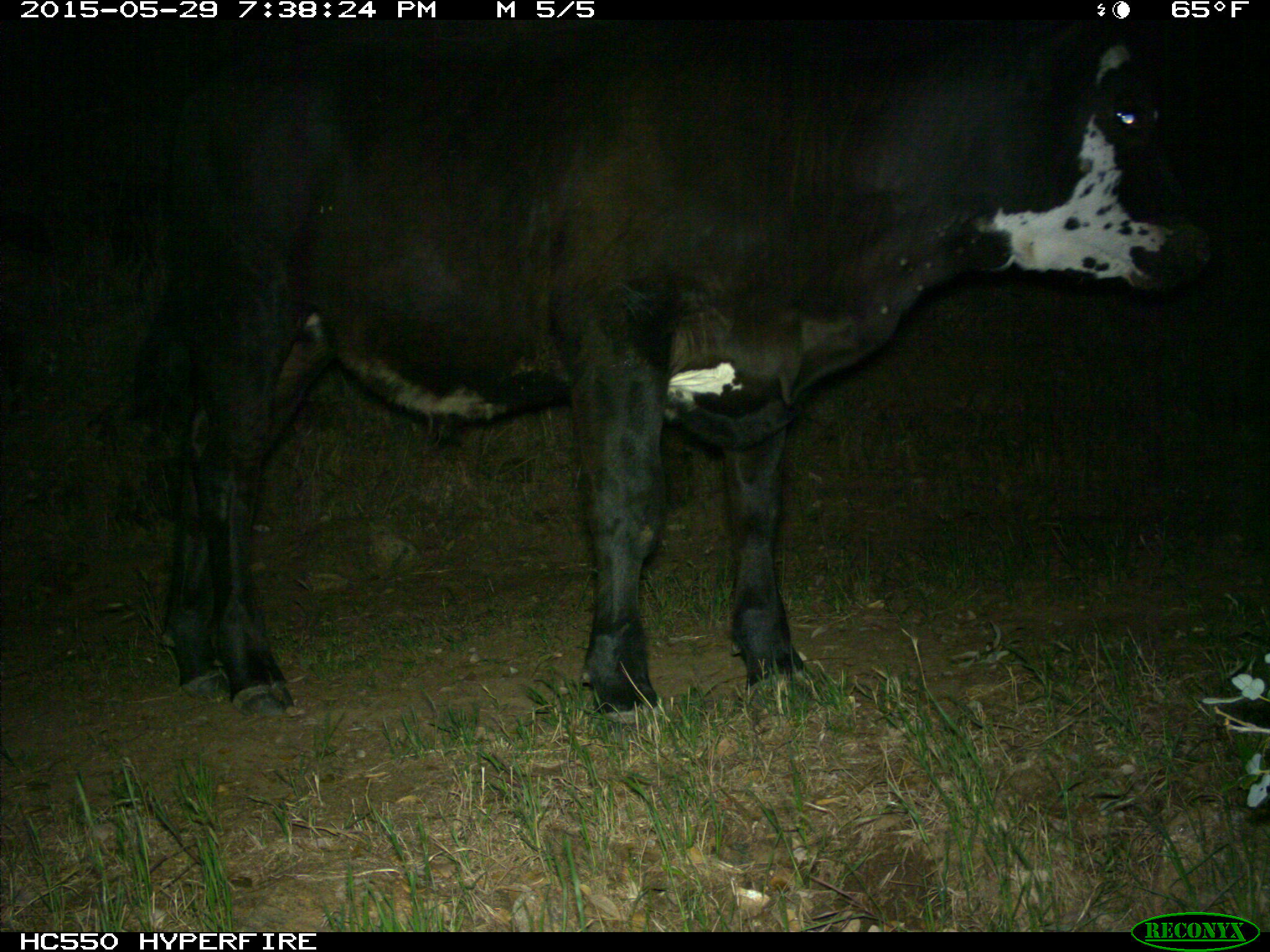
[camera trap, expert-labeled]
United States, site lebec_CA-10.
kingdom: Animalia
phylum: Chordata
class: Mammalia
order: Artiodactyla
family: Bovidae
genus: Bos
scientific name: Bos taurus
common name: domestic cow